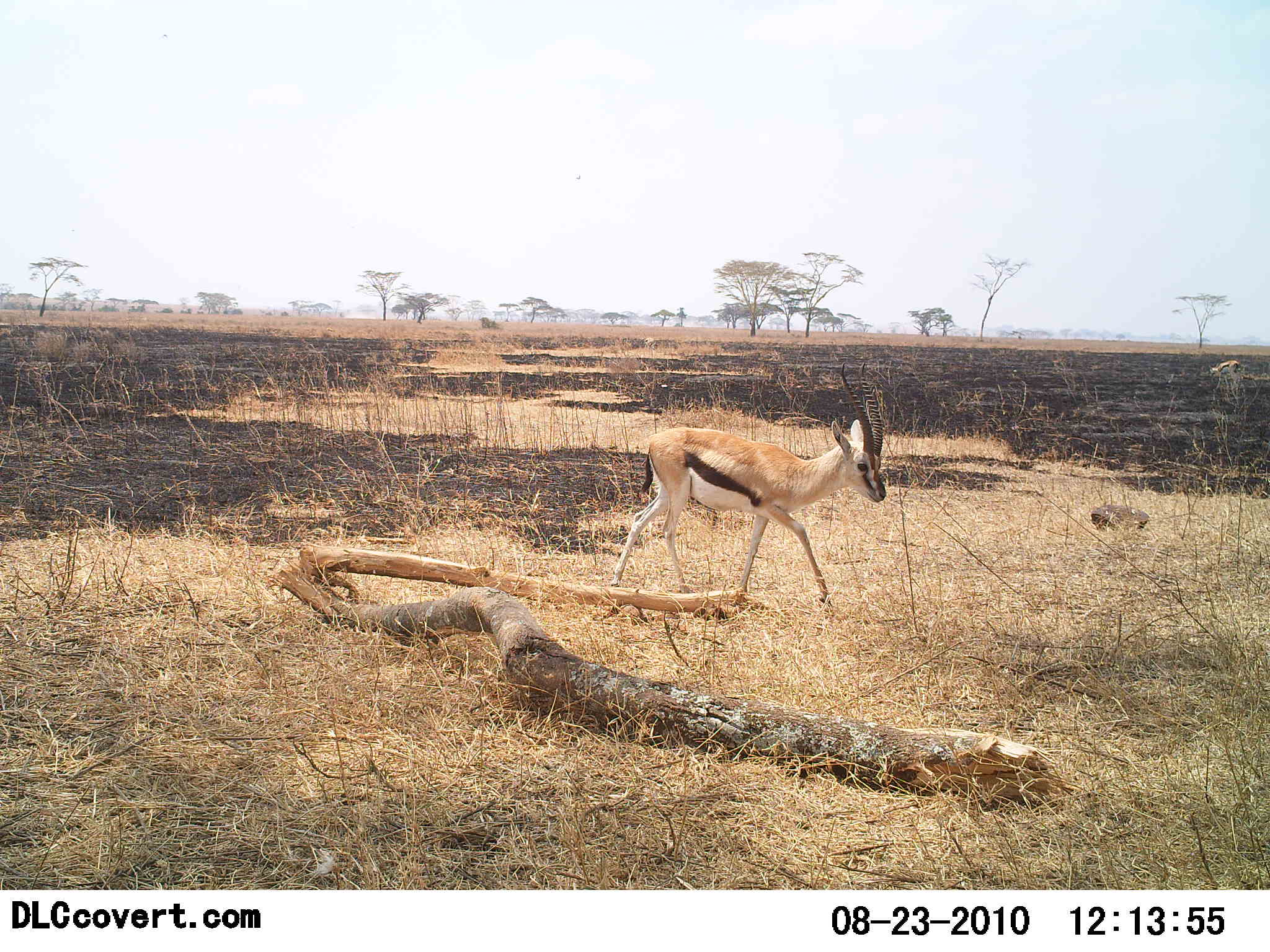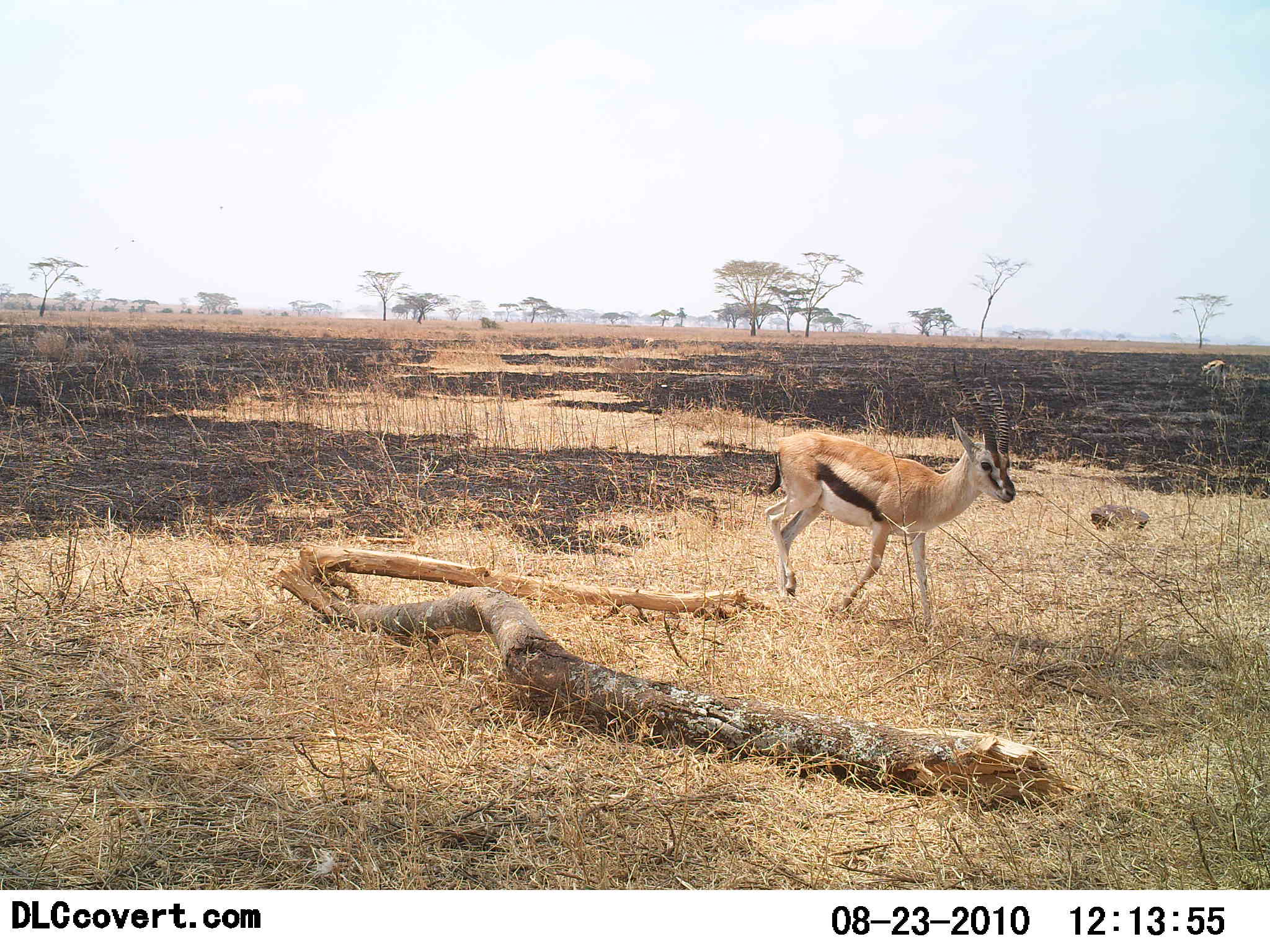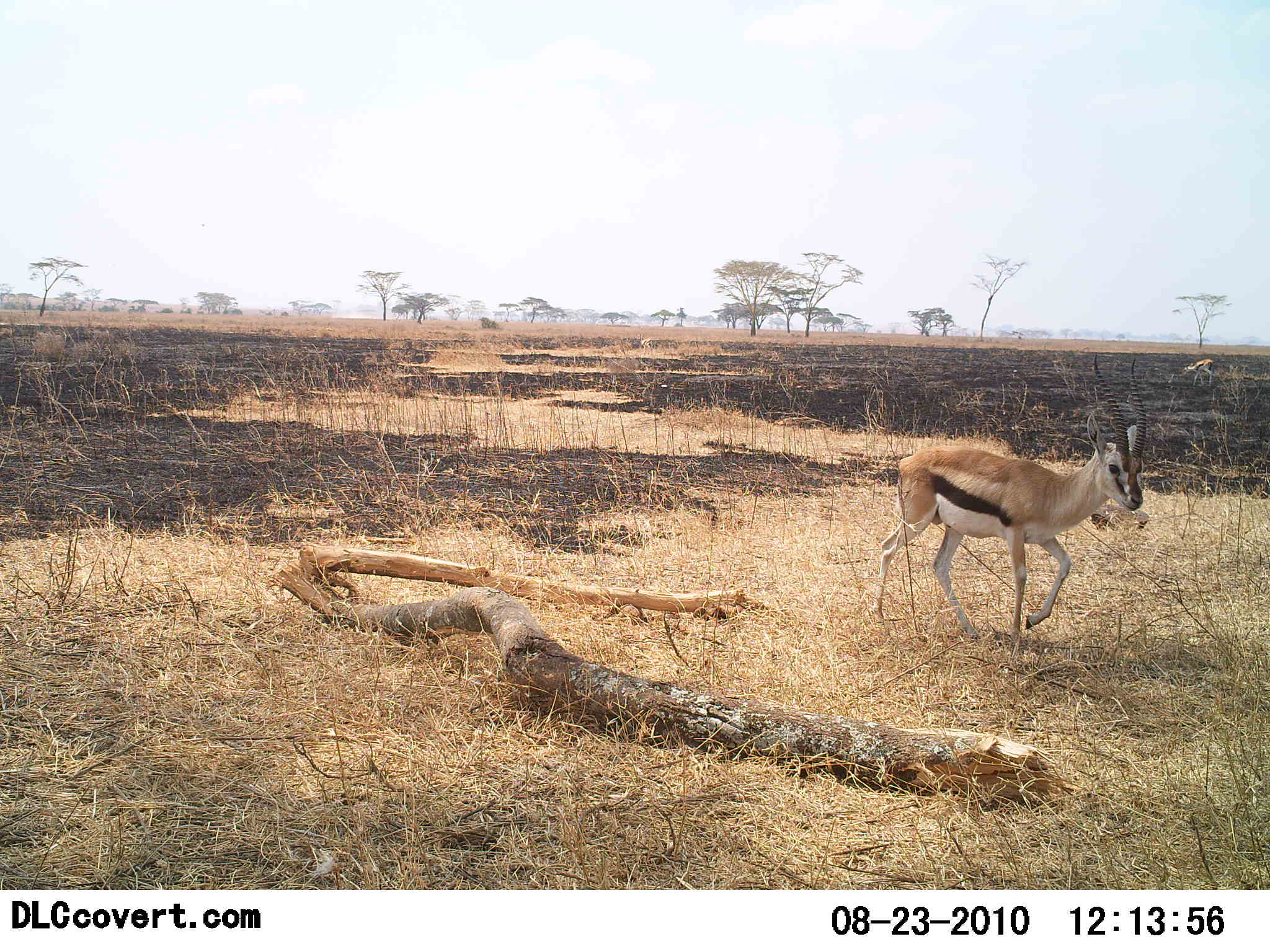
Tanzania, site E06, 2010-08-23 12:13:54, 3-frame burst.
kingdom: Animalia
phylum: Chordata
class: Mammalia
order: Artiodactyla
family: Bovidae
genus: Eudorcas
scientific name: Eudorcas thomsonii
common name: thomson's gazelle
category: gazellethomsons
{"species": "gazellethomsons (thomson's gazelle) (Eudorcas thomsonii)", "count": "2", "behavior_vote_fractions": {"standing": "15%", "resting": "0%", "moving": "85%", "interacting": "0%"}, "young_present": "0%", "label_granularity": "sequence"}